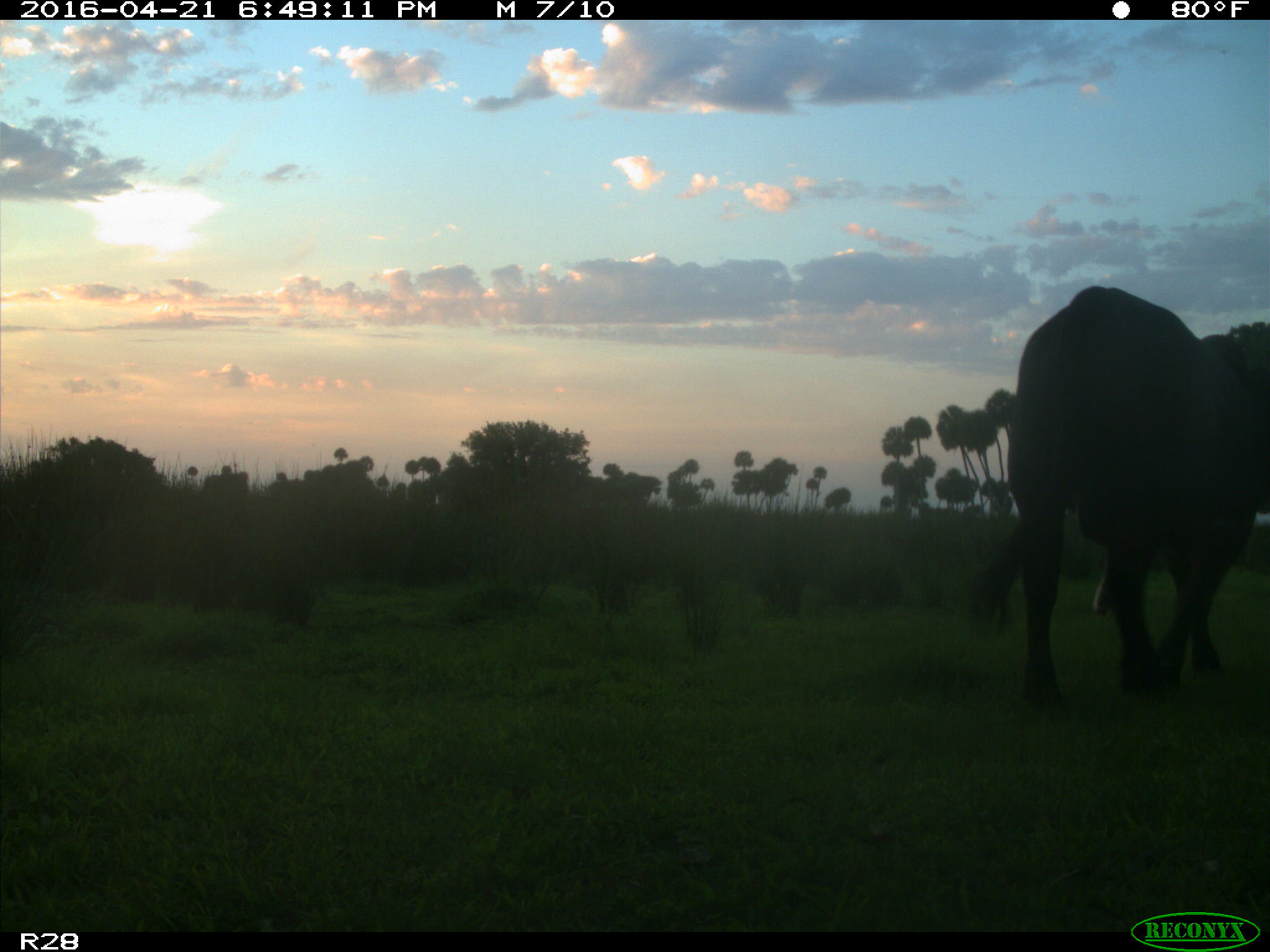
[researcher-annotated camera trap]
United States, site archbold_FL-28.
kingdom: Animalia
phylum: Chordata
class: Mammalia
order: Artiodactyla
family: Bovidae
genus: Bos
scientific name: Bos taurus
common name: domestic cow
Bos taurus (domestic cow).